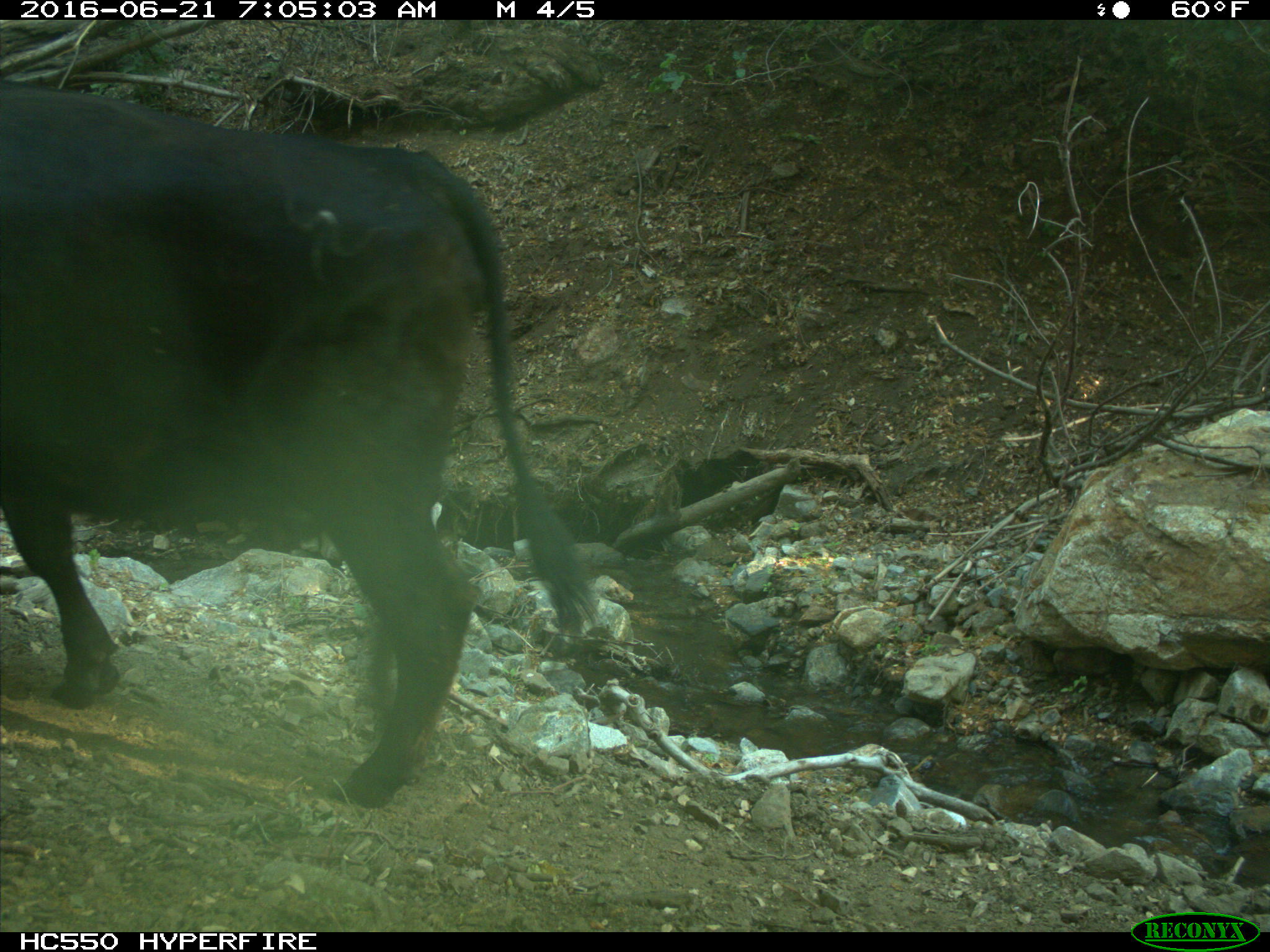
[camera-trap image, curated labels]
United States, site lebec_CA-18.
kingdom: Animalia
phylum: Chordata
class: Mammalia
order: Artiodactyla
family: Bovidae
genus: Bos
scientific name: Bos taurus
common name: domestic cow